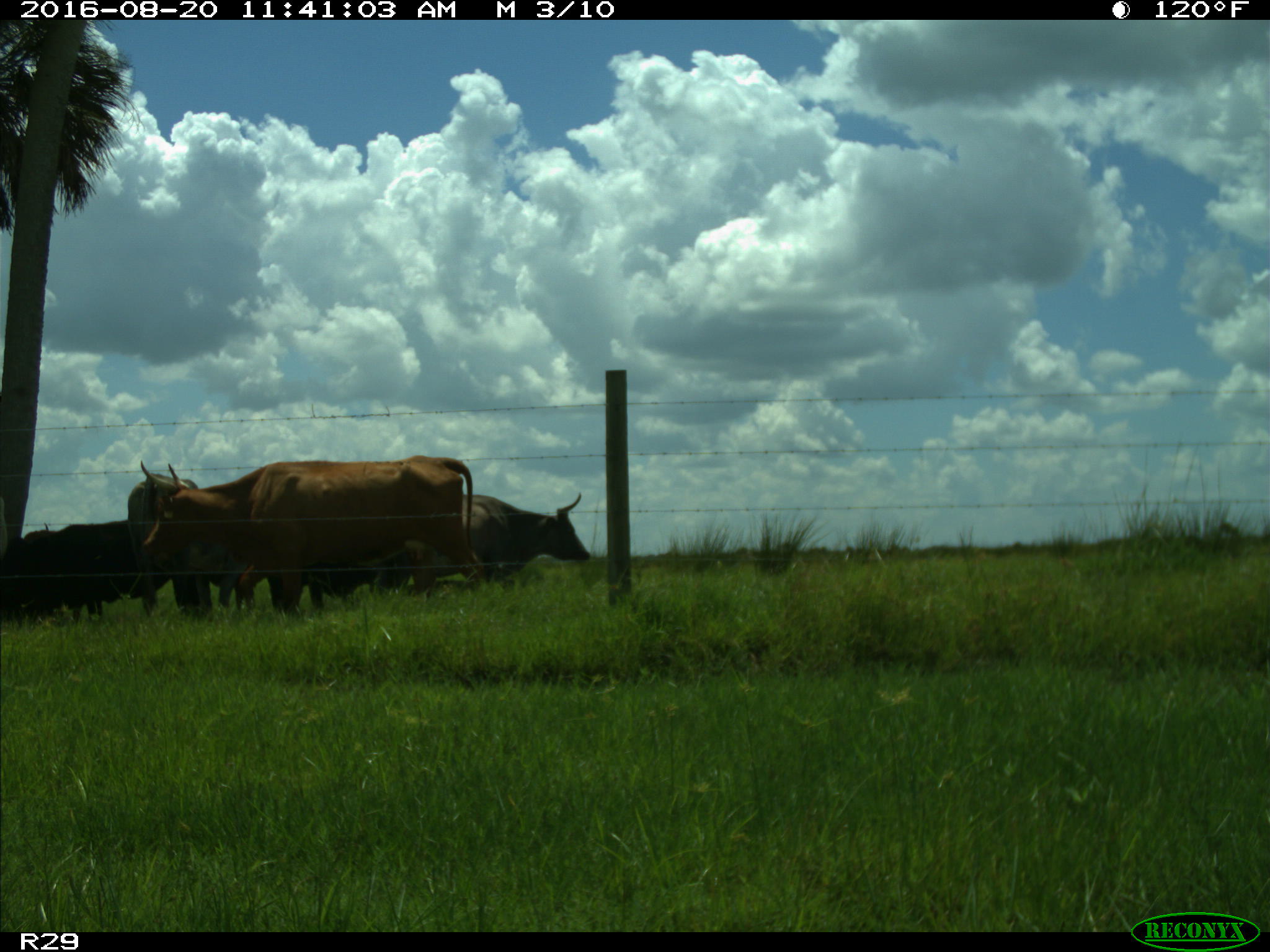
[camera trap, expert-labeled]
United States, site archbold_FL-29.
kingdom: Animalia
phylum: Chordata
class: Mammalia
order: Artiodactyla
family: Bovidae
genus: Bos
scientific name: Bos taurus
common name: domestic cow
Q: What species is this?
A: Bos taurus (domestic cow).